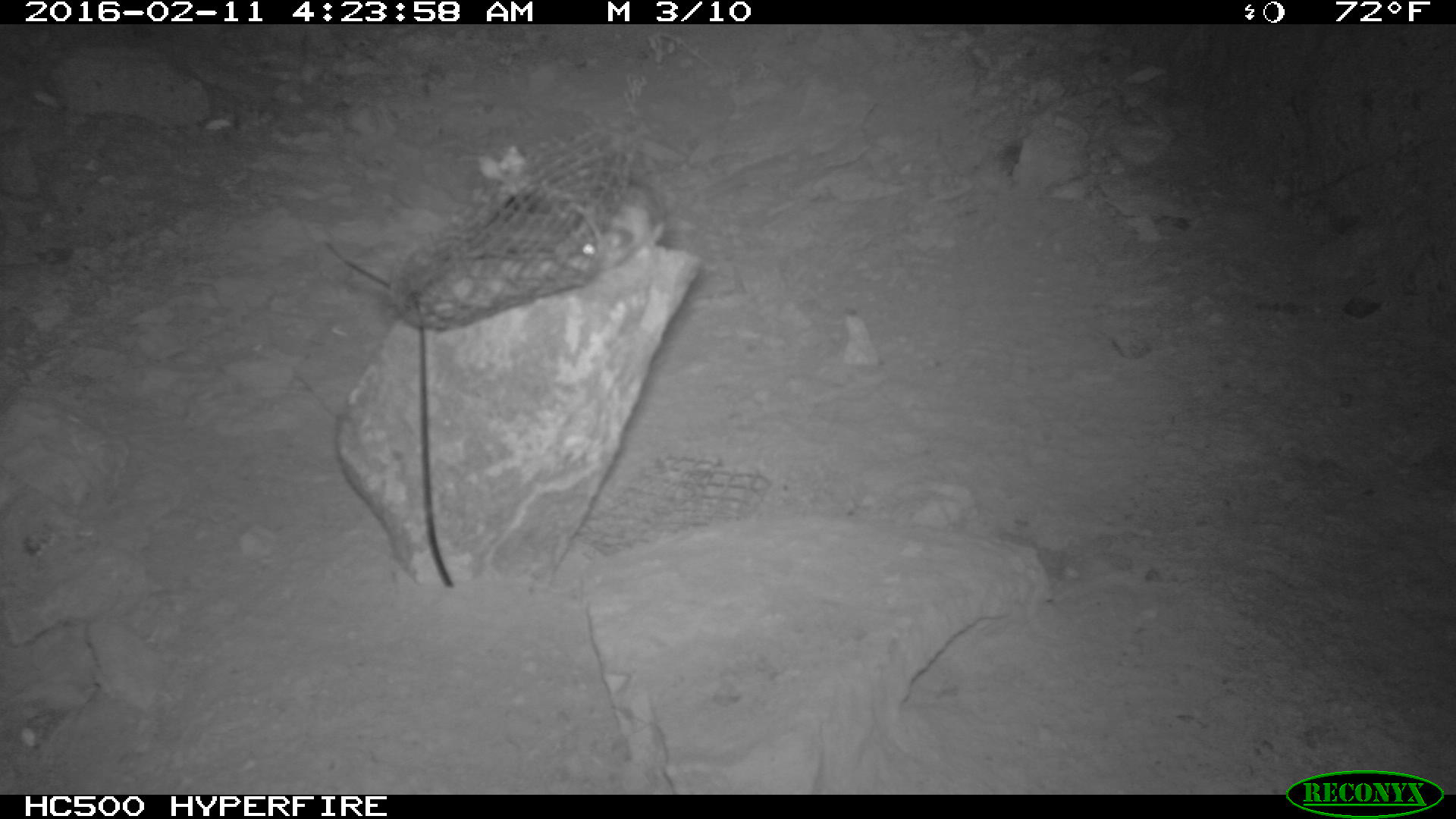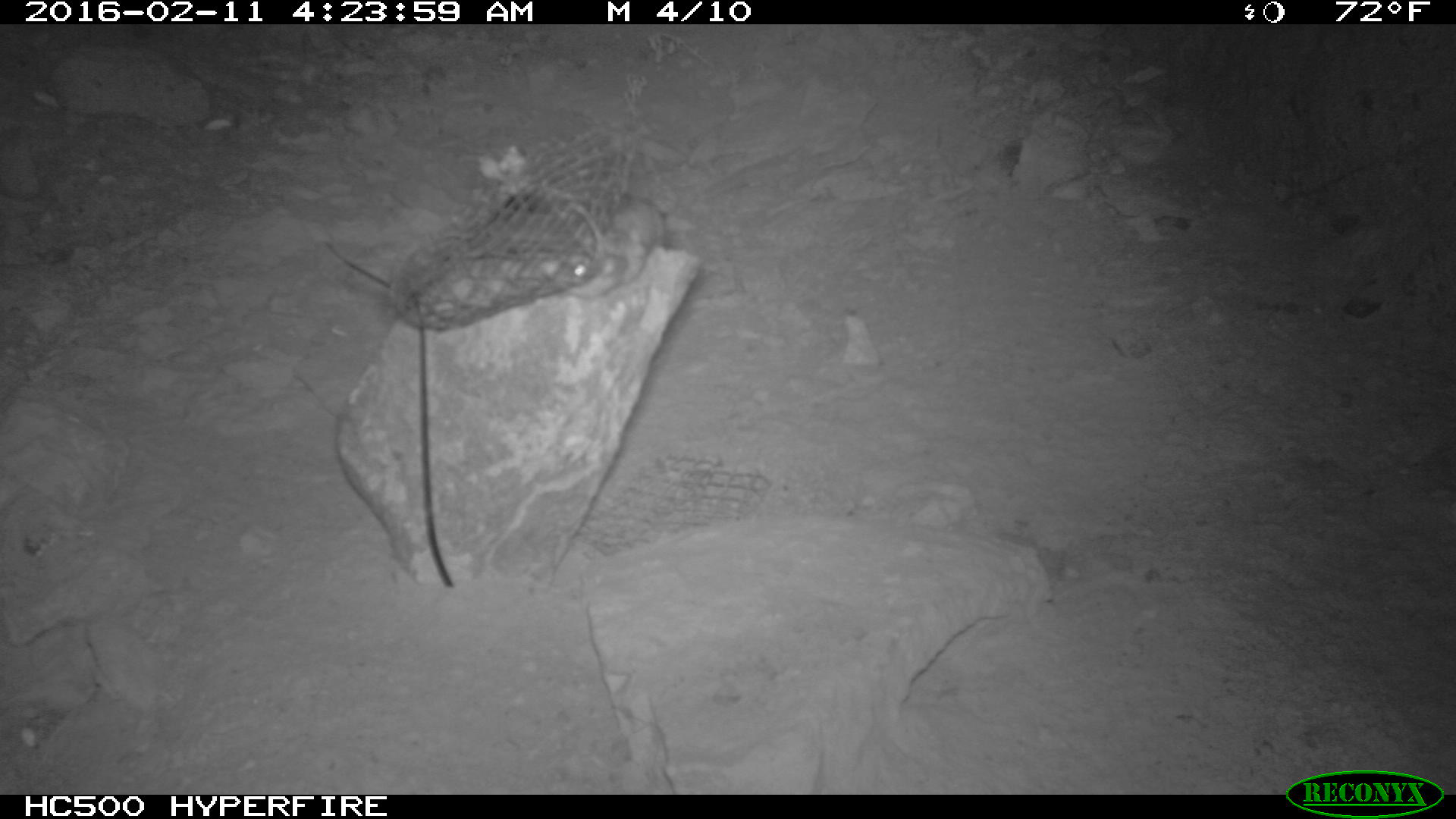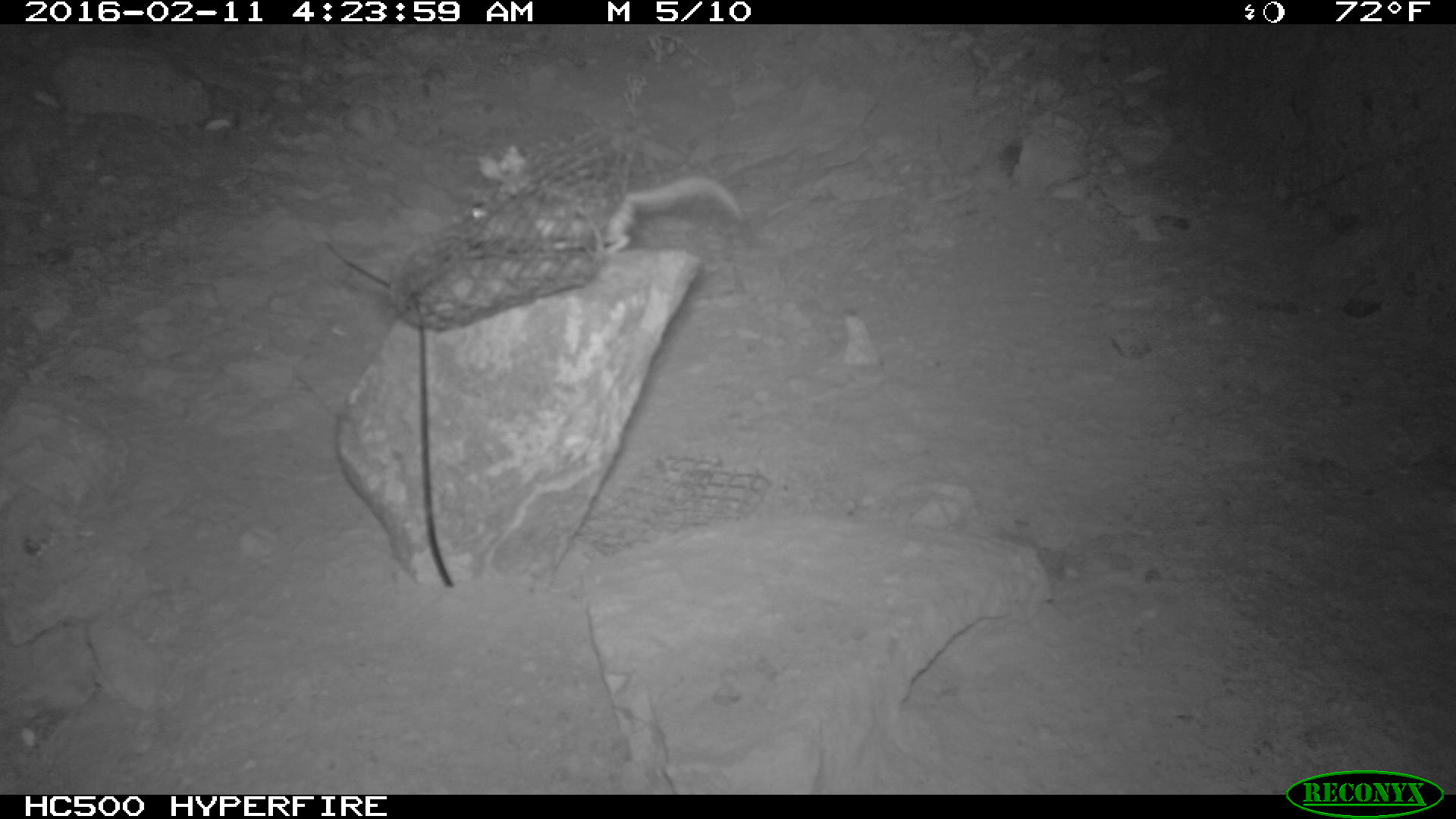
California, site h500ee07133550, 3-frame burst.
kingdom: Animalia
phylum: Chordata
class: Mammalia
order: Rodentia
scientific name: Rodentia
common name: rodent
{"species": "rodent (Rodentia)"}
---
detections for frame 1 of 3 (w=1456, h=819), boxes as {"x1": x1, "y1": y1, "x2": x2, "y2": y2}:
rodent: {"x1": 563, "y1": 183, "x2": 675, "y2": 274}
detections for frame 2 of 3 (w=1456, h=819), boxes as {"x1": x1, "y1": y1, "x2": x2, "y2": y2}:
rodent: {"x1": 563, "y1": 196, "x2": 667, "y2": 299}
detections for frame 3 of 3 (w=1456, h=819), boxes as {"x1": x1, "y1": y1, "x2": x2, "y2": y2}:
rodent: {"x1": 468, "y1": 174, "x2": 740, "y2": 256}